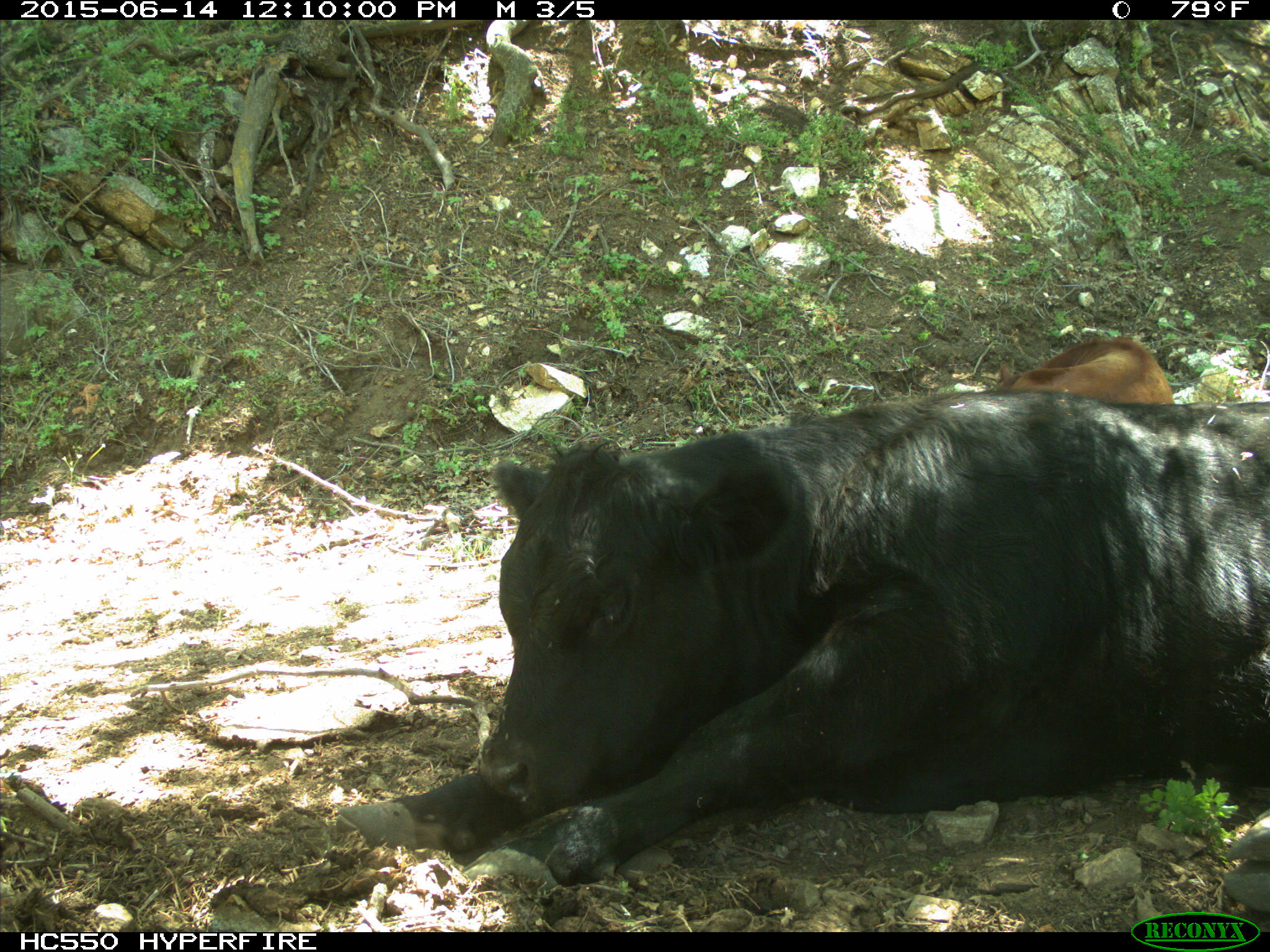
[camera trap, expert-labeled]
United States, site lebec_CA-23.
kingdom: Animalia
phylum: Chordata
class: Mammalia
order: Artiodactyla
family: Bovidae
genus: Bos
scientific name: Bos taurus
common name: domestic cow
Bos taurus (domestic cow).